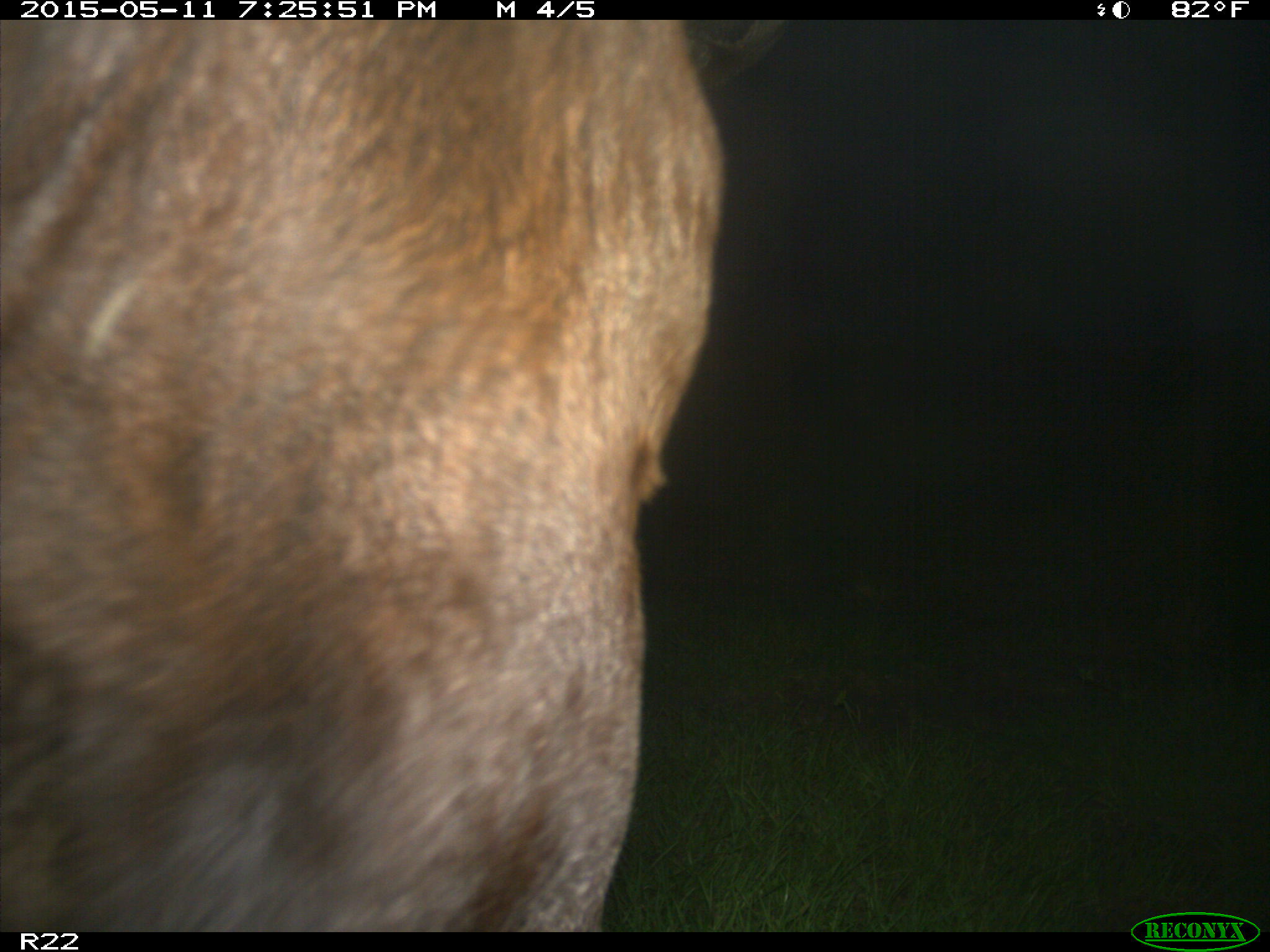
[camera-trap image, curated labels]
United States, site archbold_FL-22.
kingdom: Animalia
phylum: Chordata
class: Mammalia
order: Artiodactyla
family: Bovidae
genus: Bos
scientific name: Bos taurus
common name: domestic cow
Bos taurus (domestic cow).